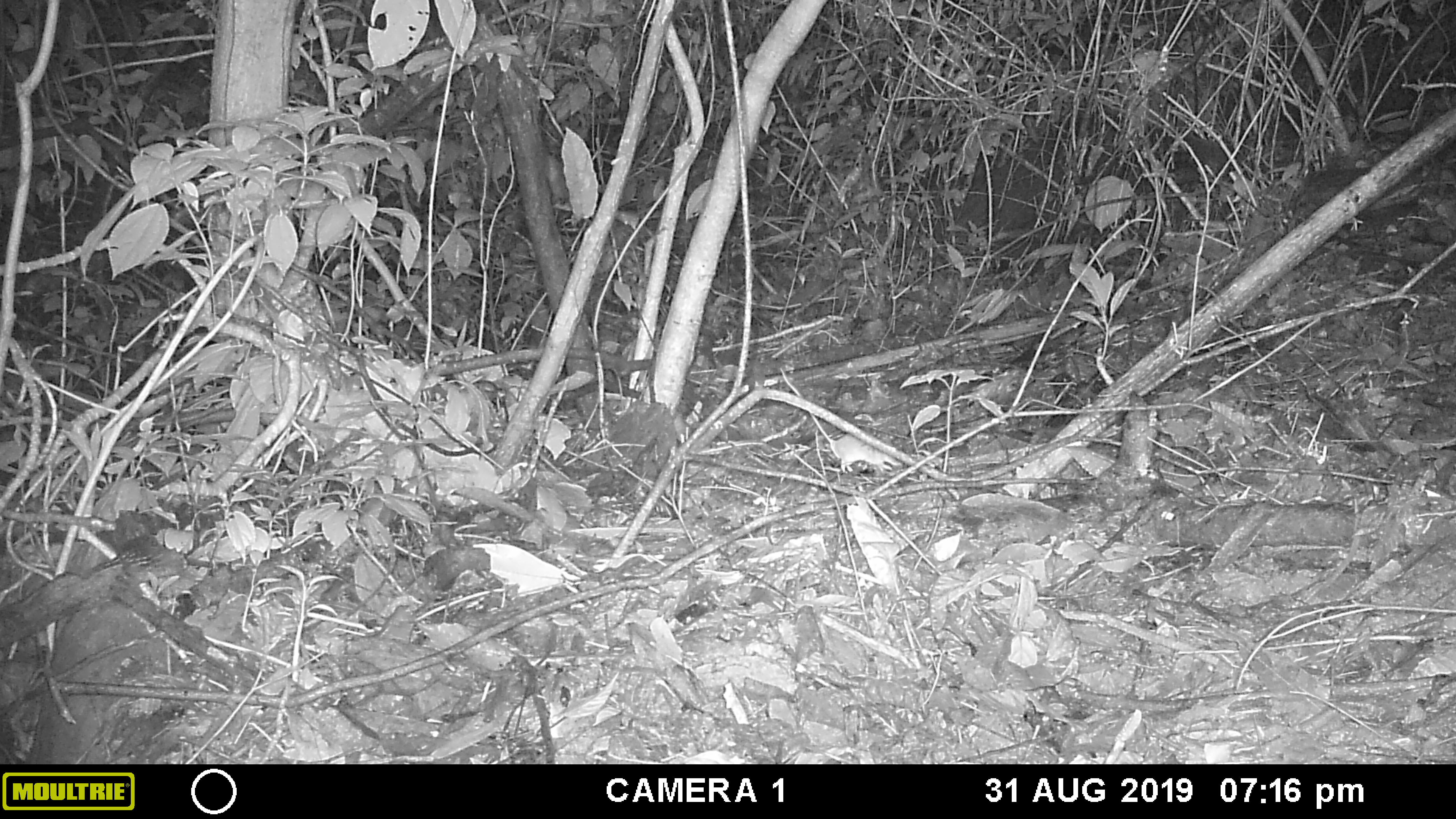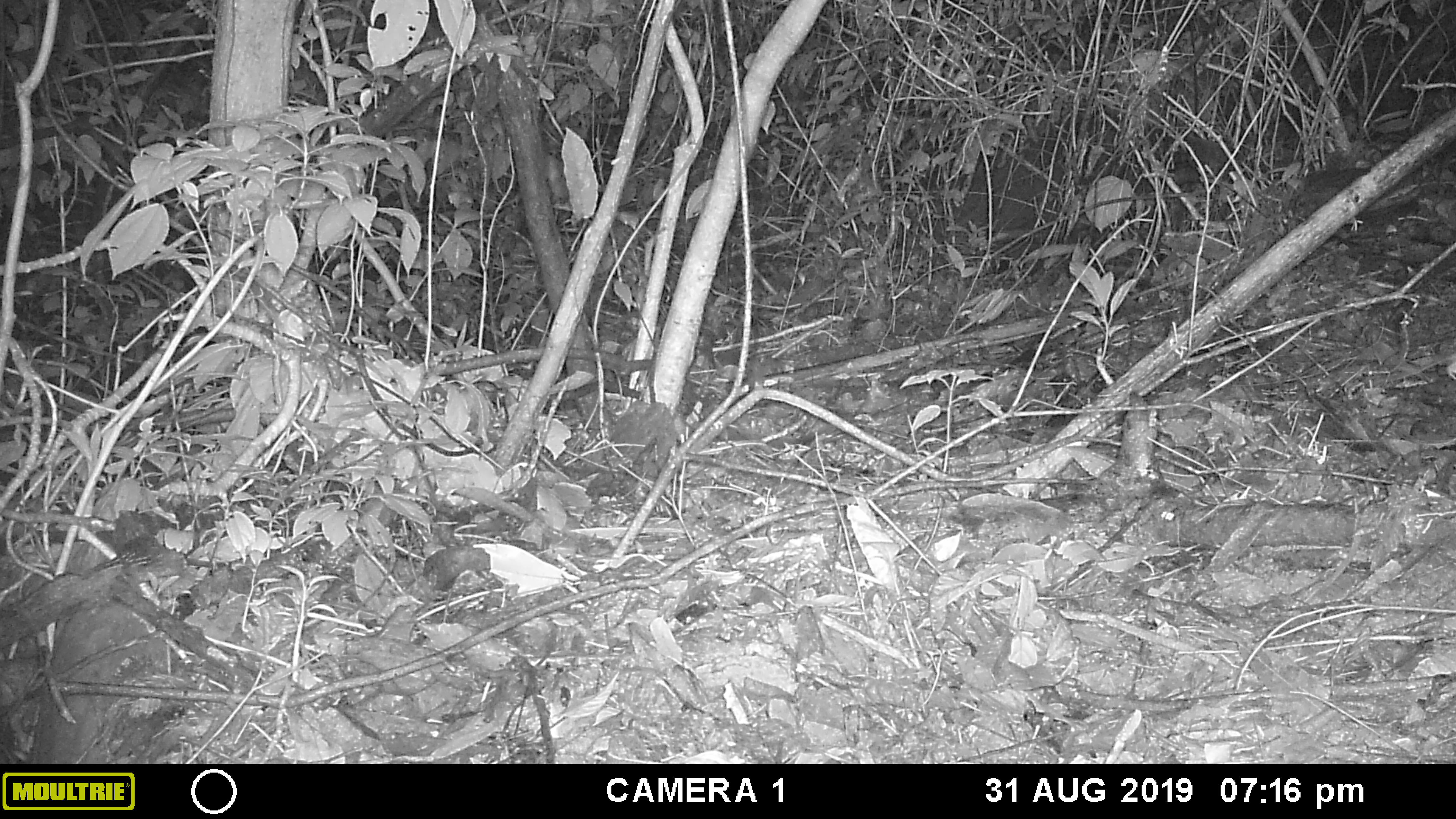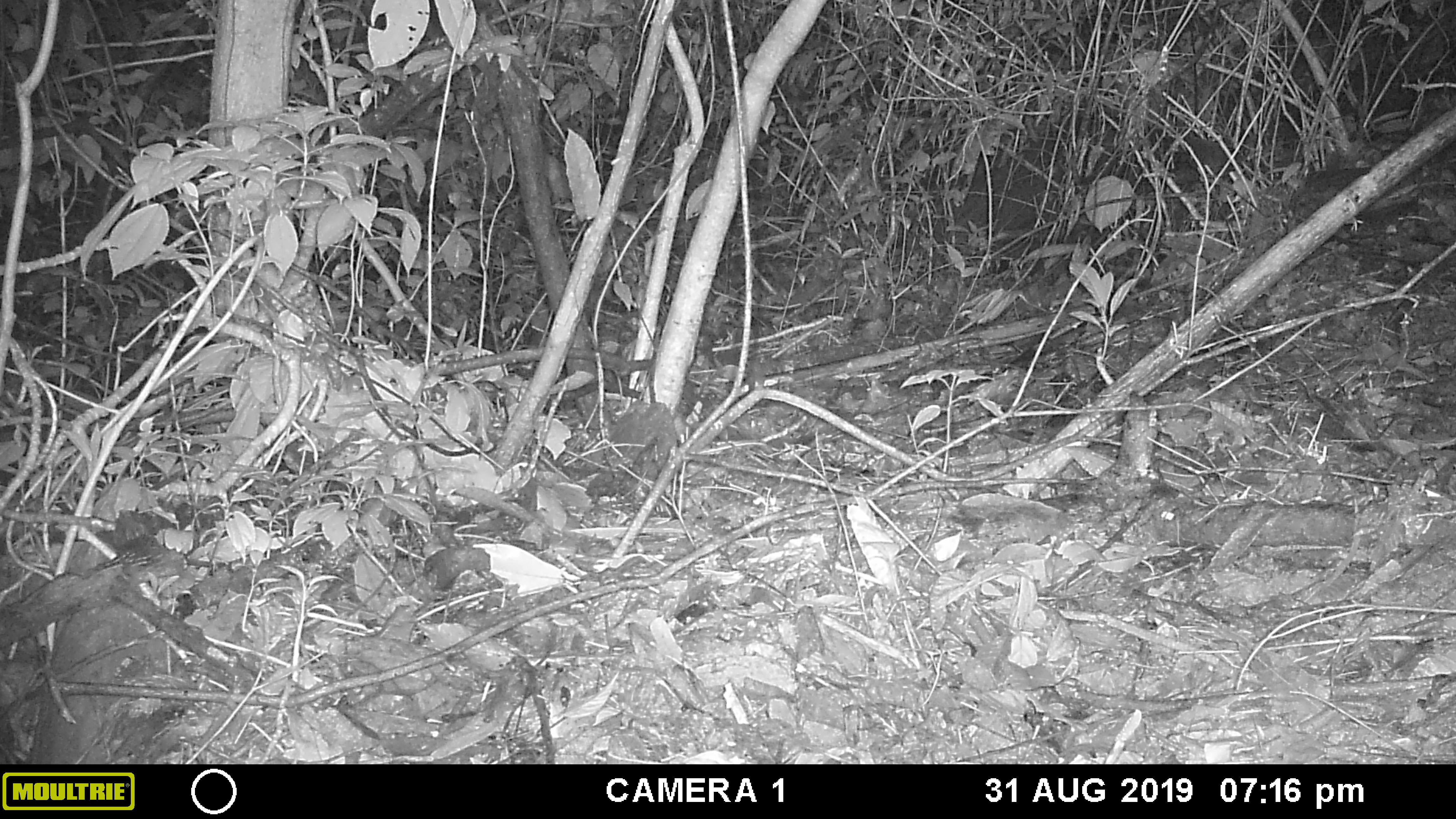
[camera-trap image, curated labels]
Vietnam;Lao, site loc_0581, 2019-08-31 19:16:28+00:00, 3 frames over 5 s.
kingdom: Animalia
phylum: Chordata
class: Mammalia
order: Rodentia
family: Muridae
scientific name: Muridae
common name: old-world mice and rats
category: unidentified murid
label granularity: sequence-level